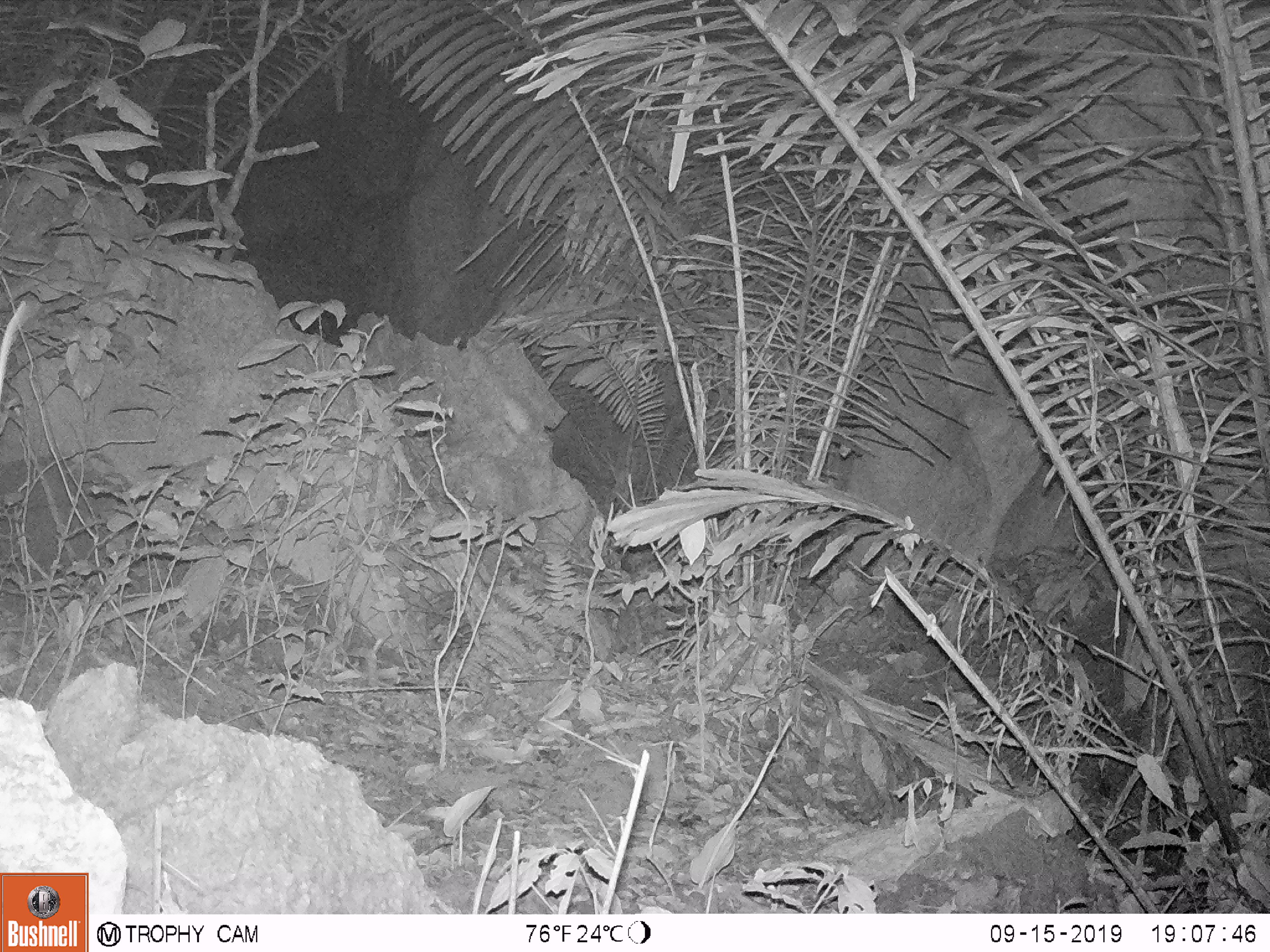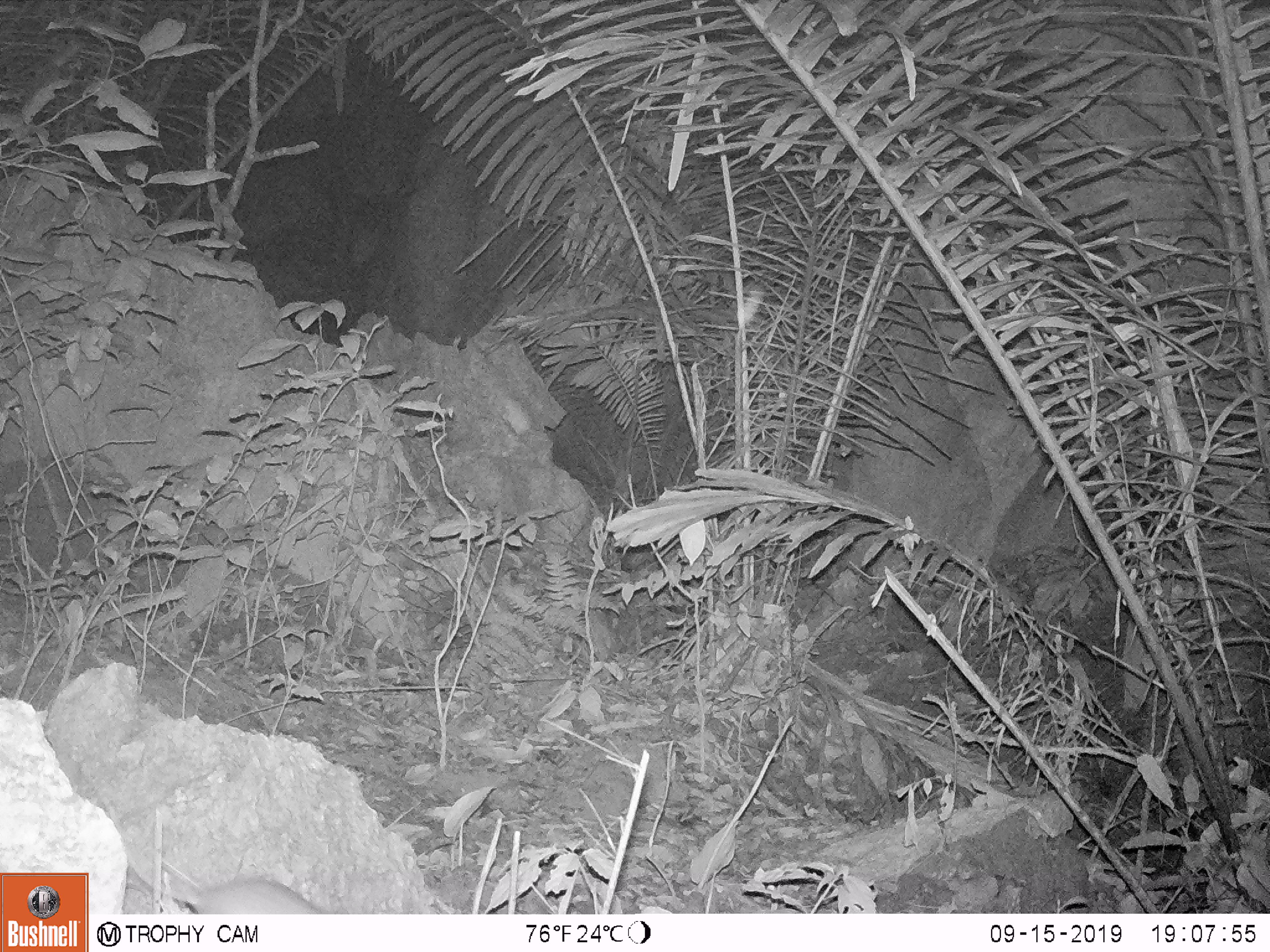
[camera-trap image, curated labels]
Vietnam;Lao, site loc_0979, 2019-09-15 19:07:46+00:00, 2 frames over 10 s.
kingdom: Animalia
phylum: Chordata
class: Mammalia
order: Rodentia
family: Muridae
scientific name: Muridae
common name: old-world mice and rats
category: unidentified murid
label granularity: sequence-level